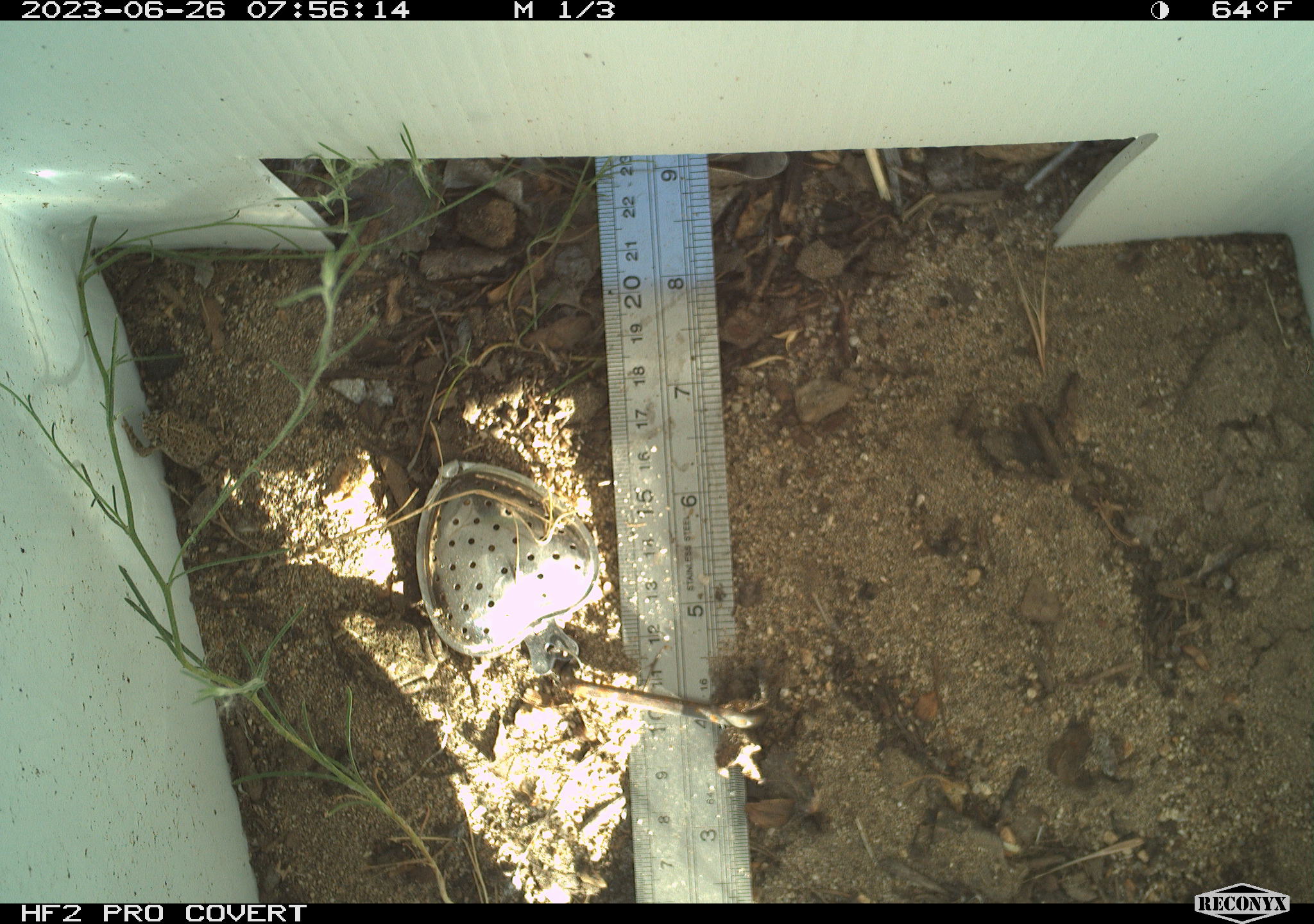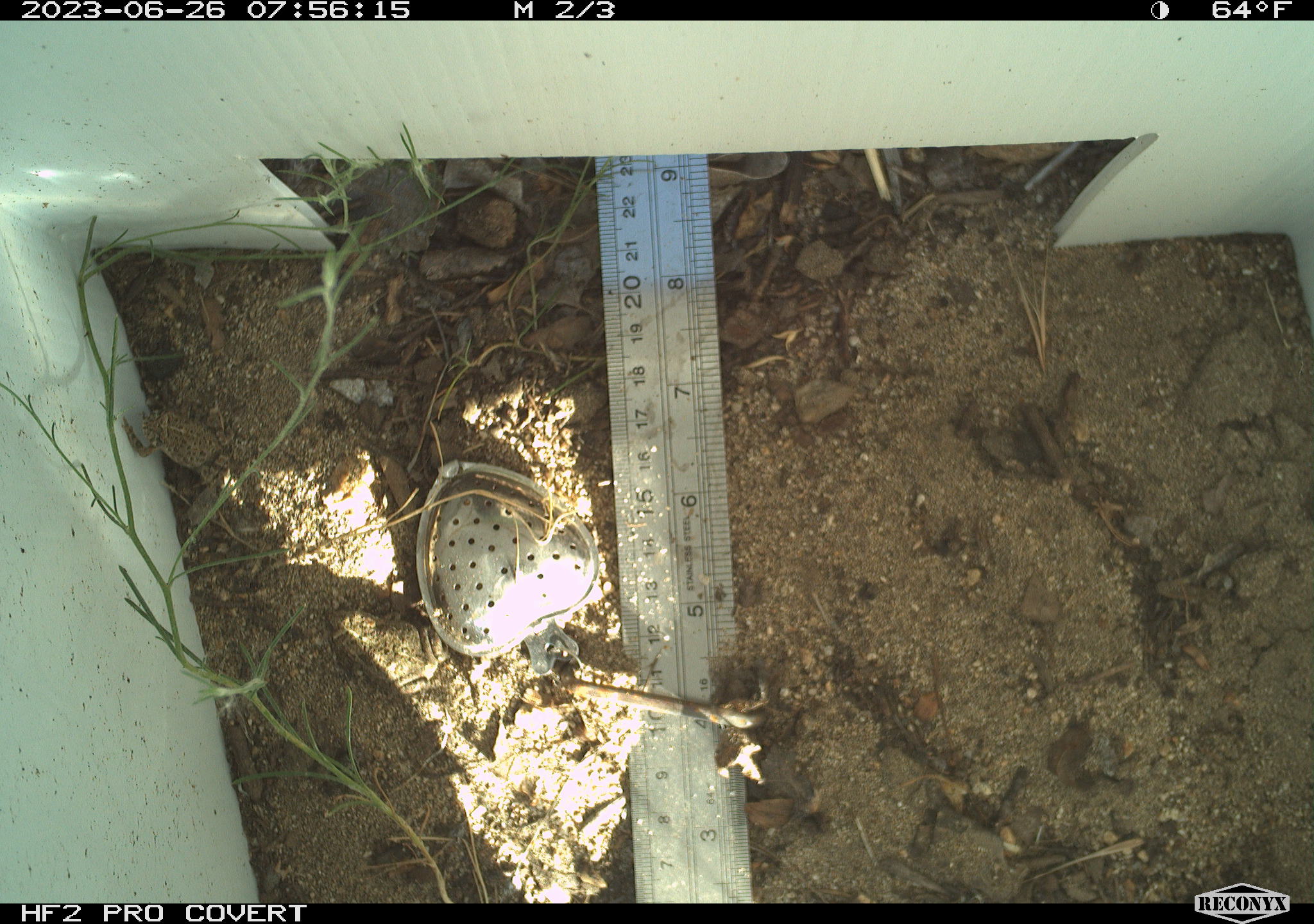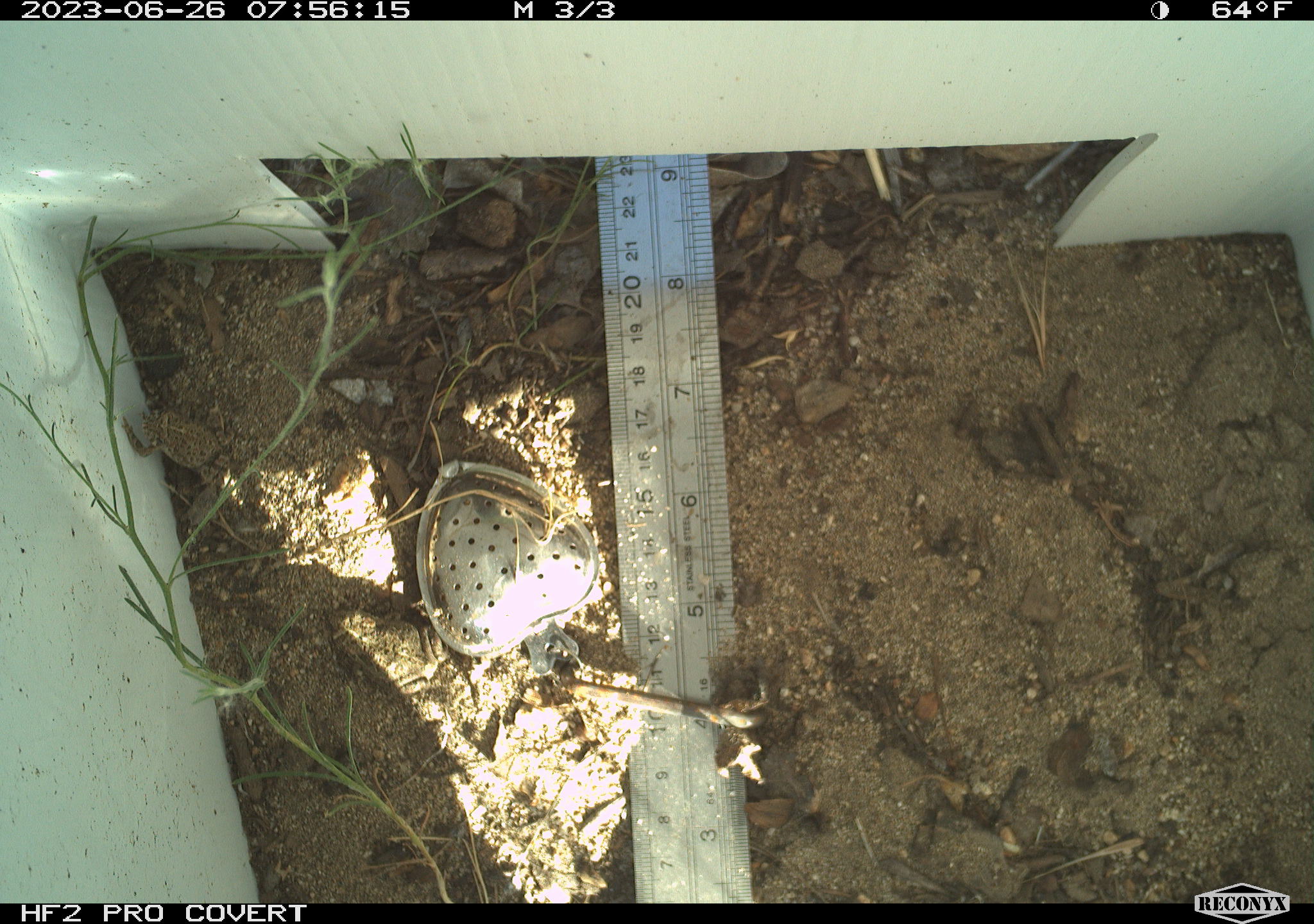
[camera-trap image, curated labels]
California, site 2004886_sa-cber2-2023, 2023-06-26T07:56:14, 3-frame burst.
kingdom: Animalia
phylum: Chordata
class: Amphibia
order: Anura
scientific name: Anura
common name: frogs